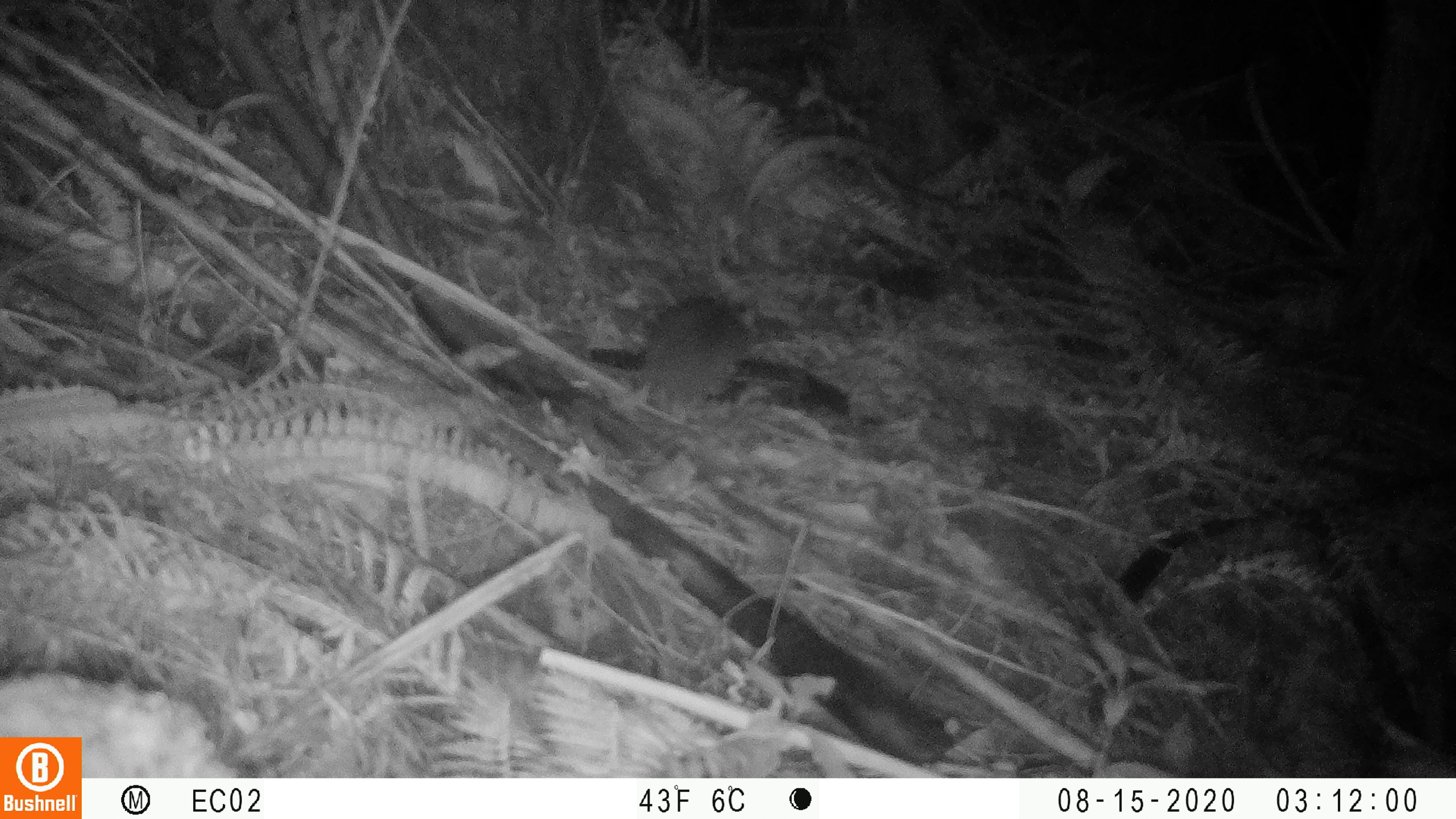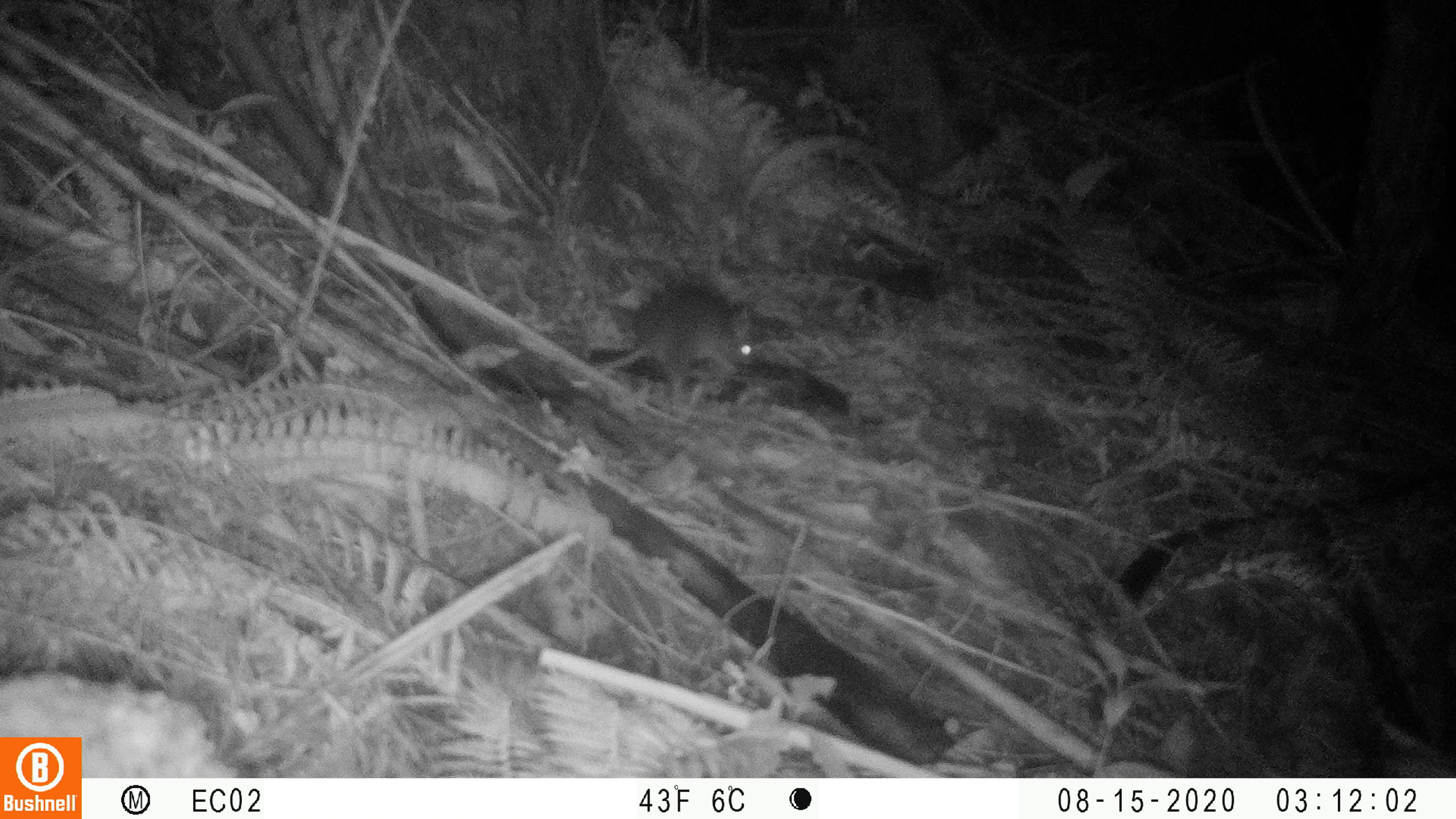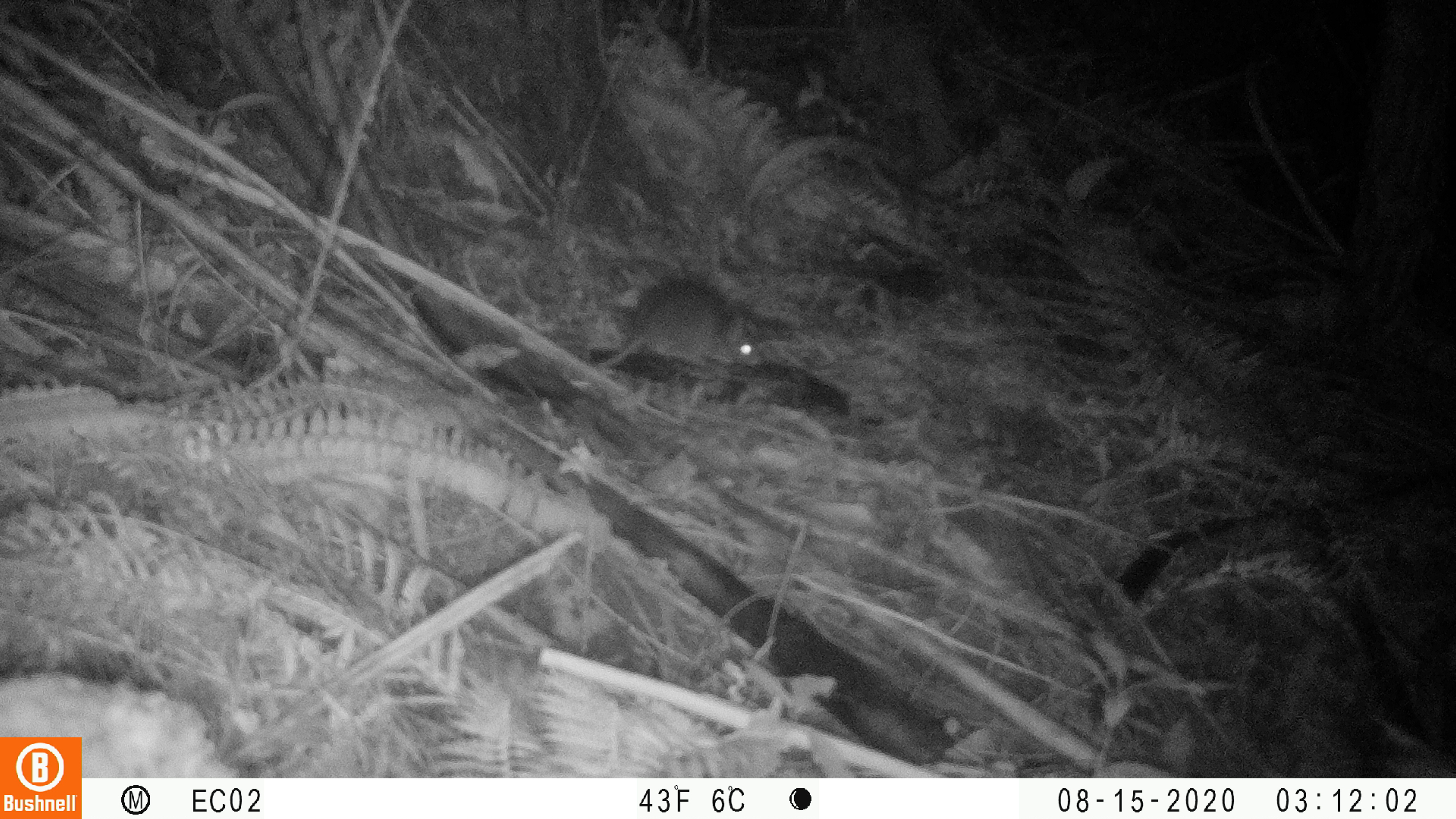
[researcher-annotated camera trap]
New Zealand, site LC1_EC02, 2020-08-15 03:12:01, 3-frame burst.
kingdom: Animalia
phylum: Chordata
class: Mammalia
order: Rodentia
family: Muridae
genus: Rattus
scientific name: Rattus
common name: rat